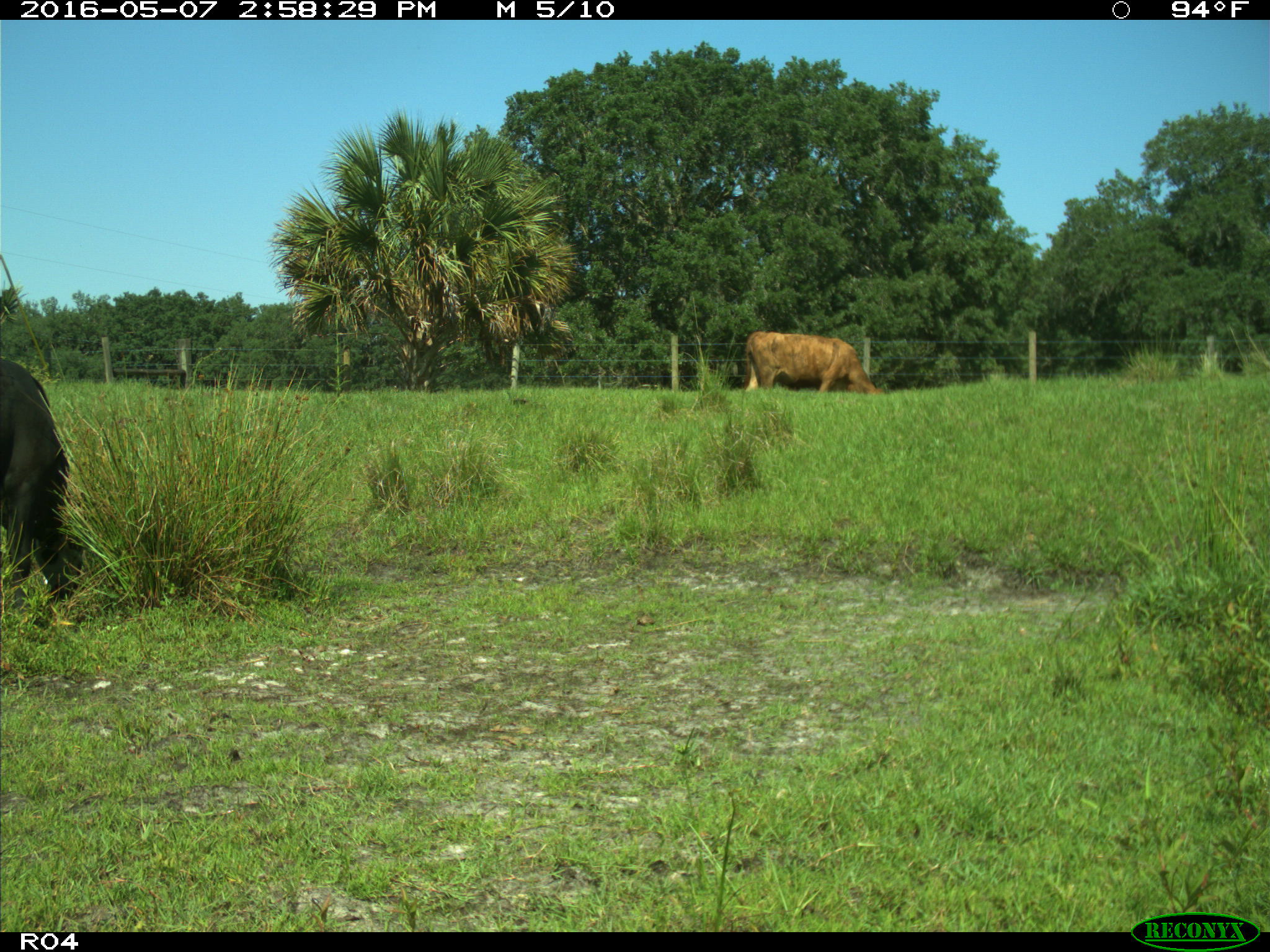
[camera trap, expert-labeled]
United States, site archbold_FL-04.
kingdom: Animalia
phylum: Chordata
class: Mammalia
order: Artiodactyla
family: Bovidae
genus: Bos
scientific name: Bos taurus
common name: domestic cow